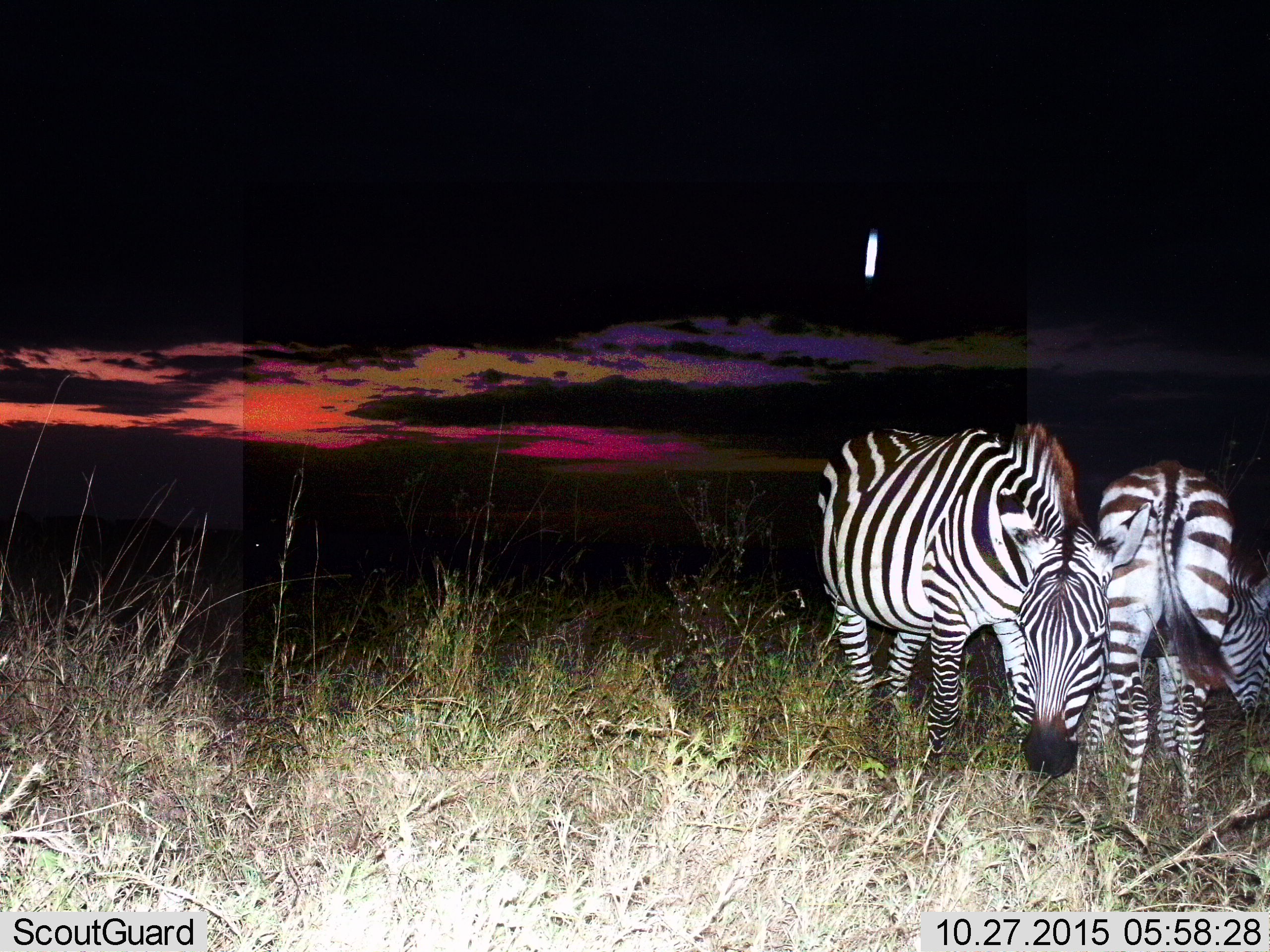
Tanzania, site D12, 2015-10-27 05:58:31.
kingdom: Animalia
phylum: Chordata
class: Mammalia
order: Perissodactyla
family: Equidae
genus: Equus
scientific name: Equus quagga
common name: plains zebra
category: zebra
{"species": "zebra (plains zebra) (Equus quagga)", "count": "2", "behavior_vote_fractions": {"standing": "59%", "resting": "6%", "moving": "6%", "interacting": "6%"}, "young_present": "6%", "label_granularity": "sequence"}